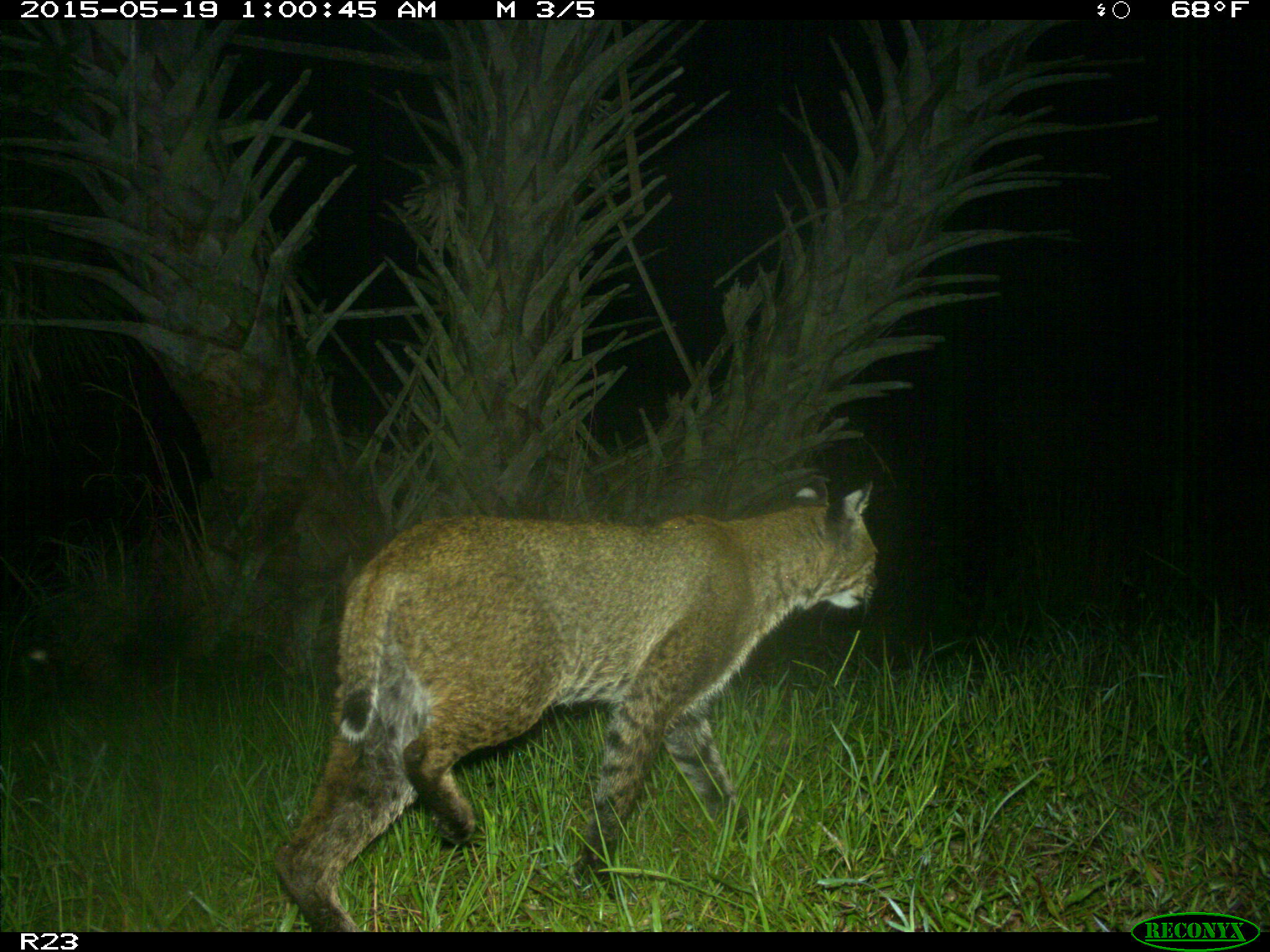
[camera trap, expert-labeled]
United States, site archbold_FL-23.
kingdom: Animalia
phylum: Chordata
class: Mammalia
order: Artiodactyla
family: Bovidae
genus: Bos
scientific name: Bos taurus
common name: domestic cow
Bos taurus (domestic cow).